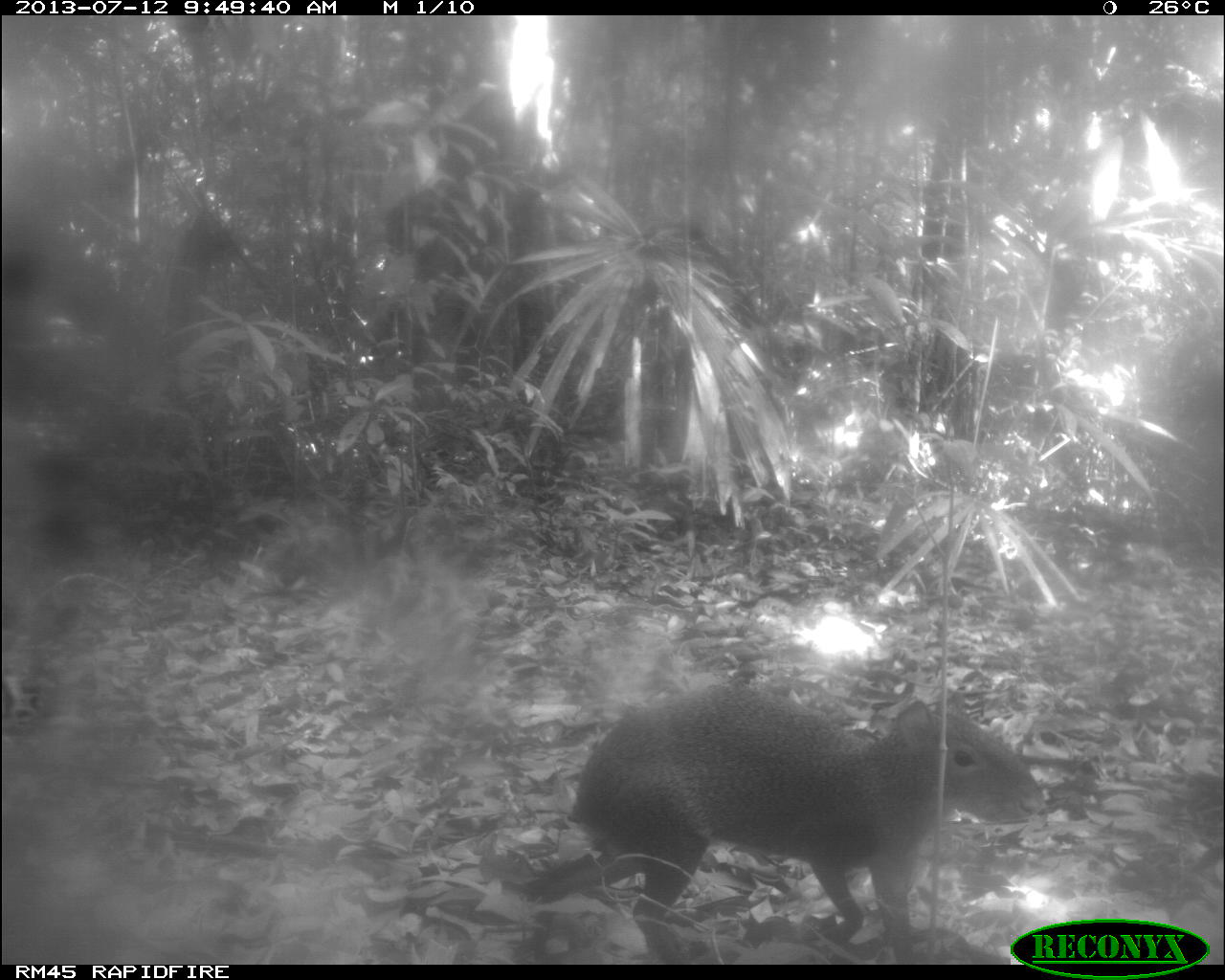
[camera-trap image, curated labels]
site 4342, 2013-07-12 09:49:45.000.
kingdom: Animalia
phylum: Chordata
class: Mammalia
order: Rodentia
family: Dasyproctidae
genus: Dasyprocta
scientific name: Dasyprocta punctata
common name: central american agouti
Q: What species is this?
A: Dasyprocta punctata (central american agouti).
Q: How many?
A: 1.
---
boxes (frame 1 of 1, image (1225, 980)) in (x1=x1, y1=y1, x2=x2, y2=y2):
dasyprocta punctata: (x1=520, y1=683, x2=1046, y2=963)